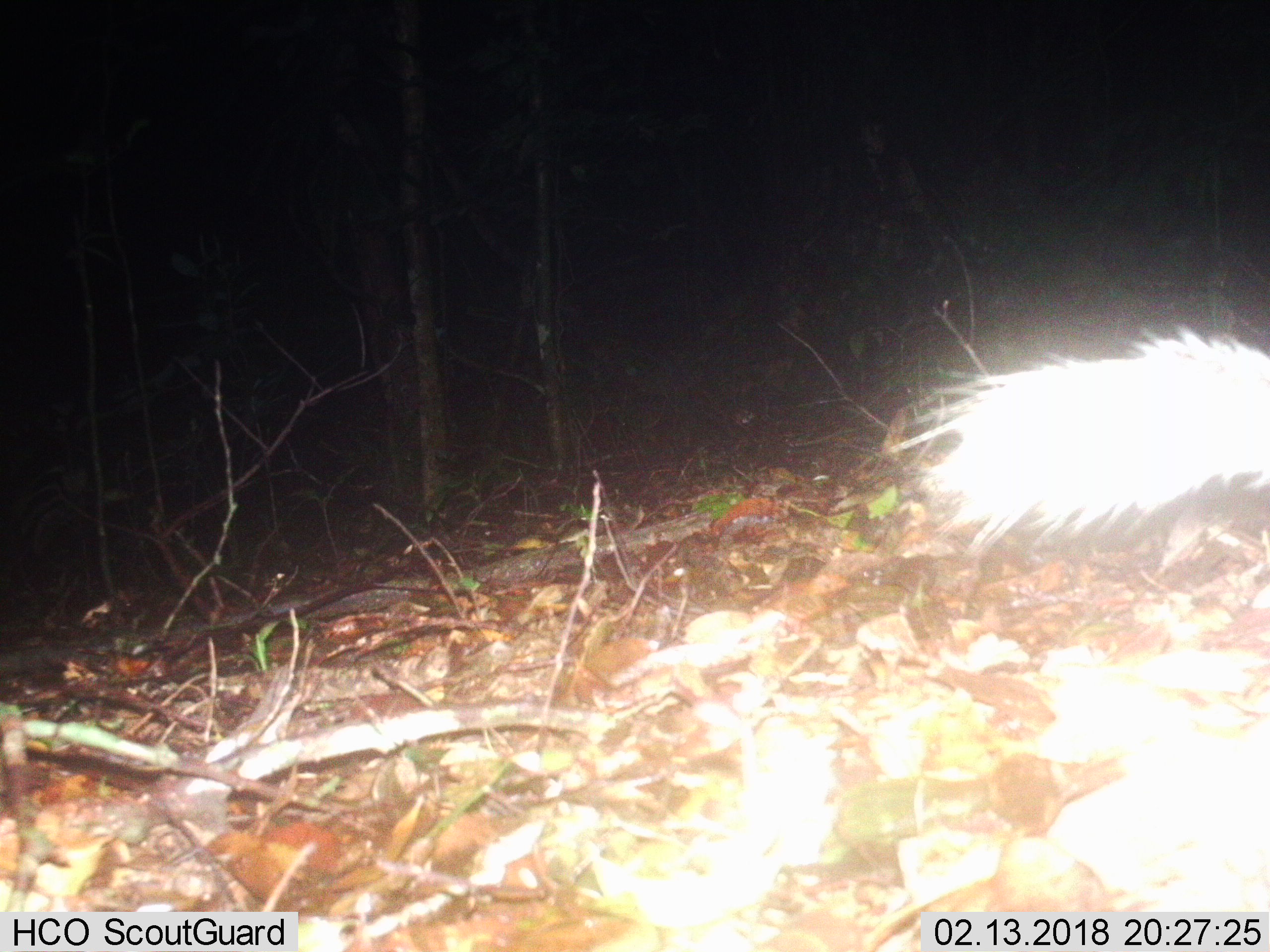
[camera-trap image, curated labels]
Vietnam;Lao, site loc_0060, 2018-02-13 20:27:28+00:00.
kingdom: Animalia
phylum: Chordata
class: Mammalia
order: Carnivora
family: Mustelidae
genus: Melogale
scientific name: Melogale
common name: ferret badger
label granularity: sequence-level